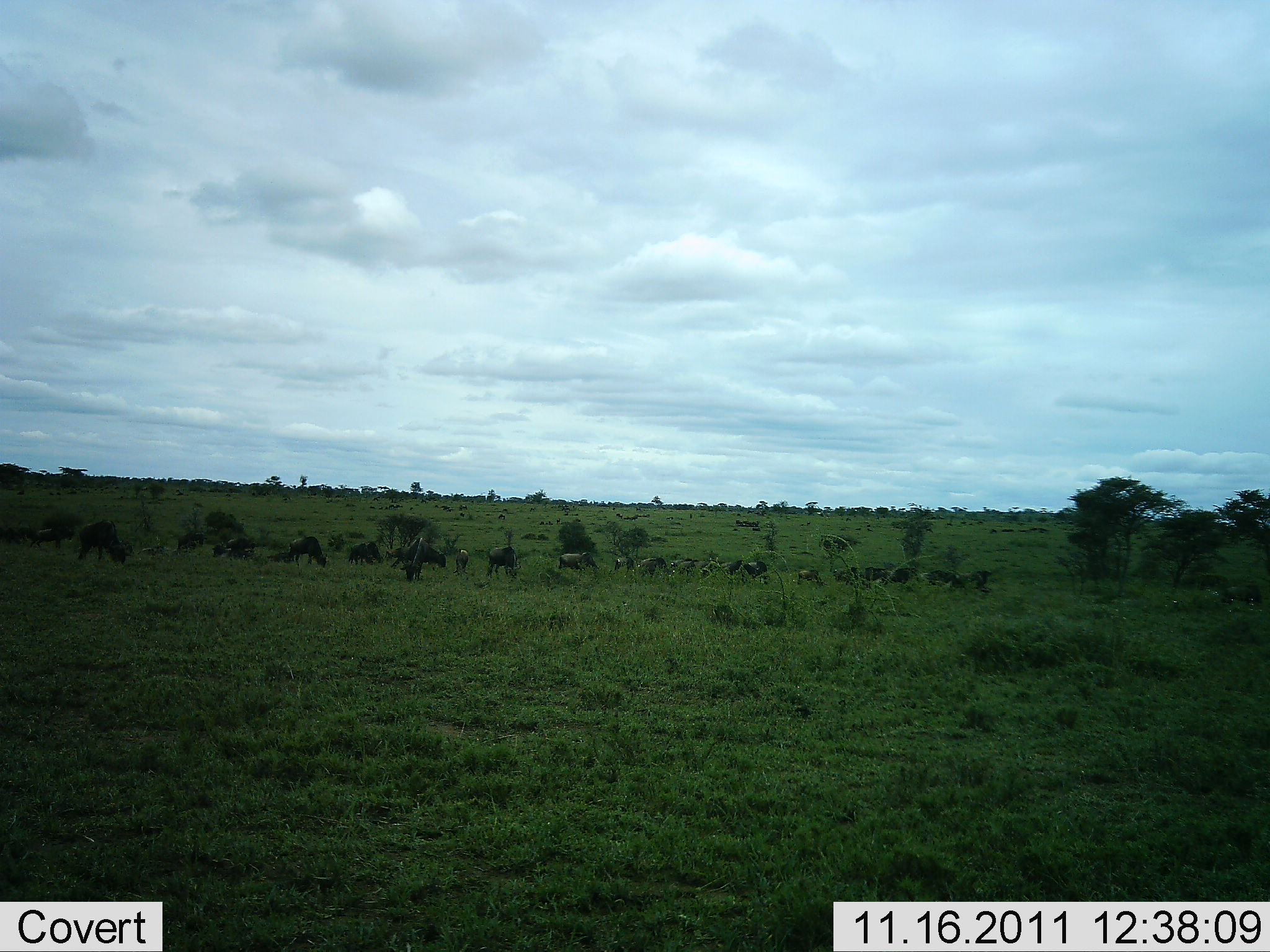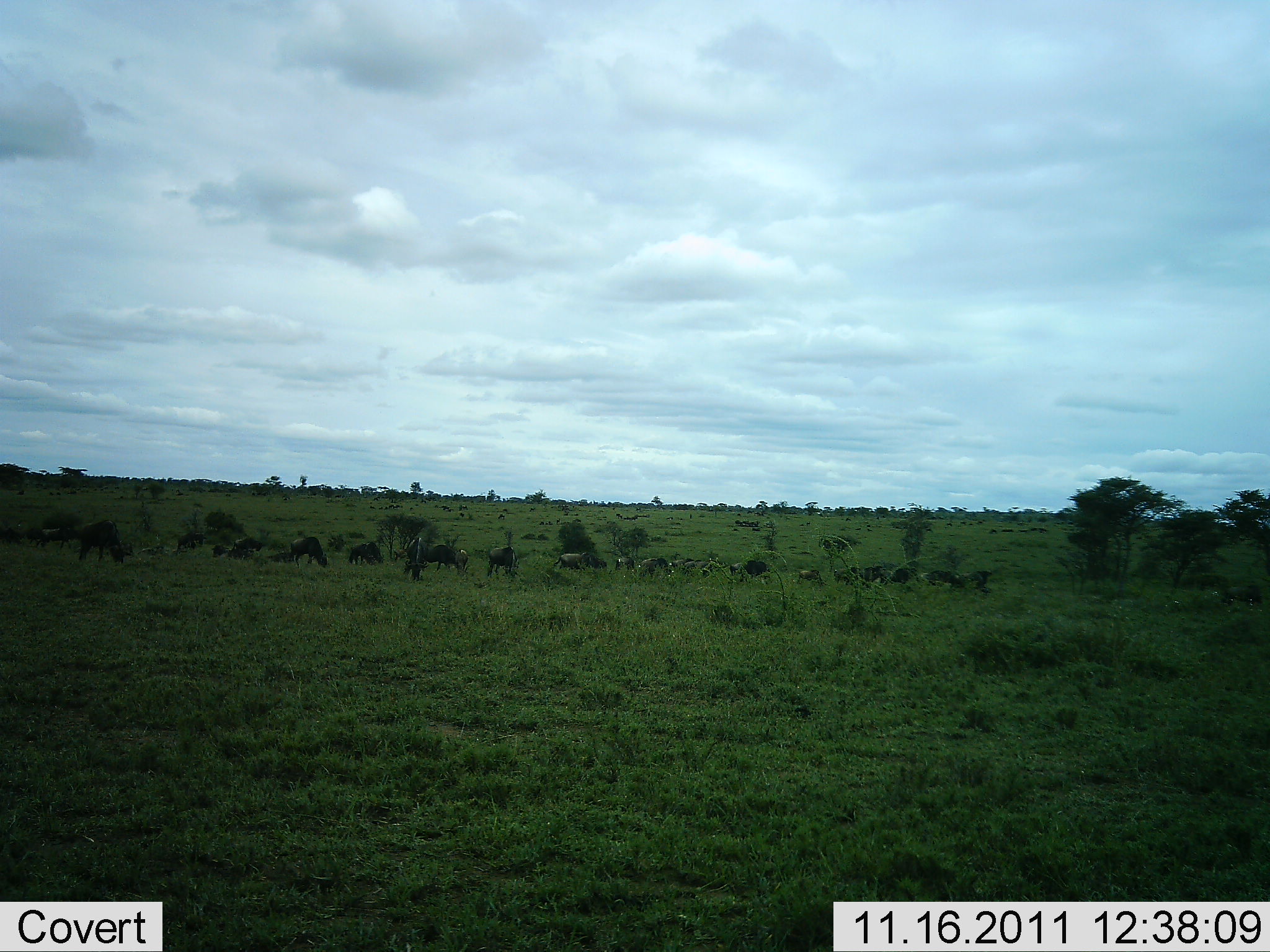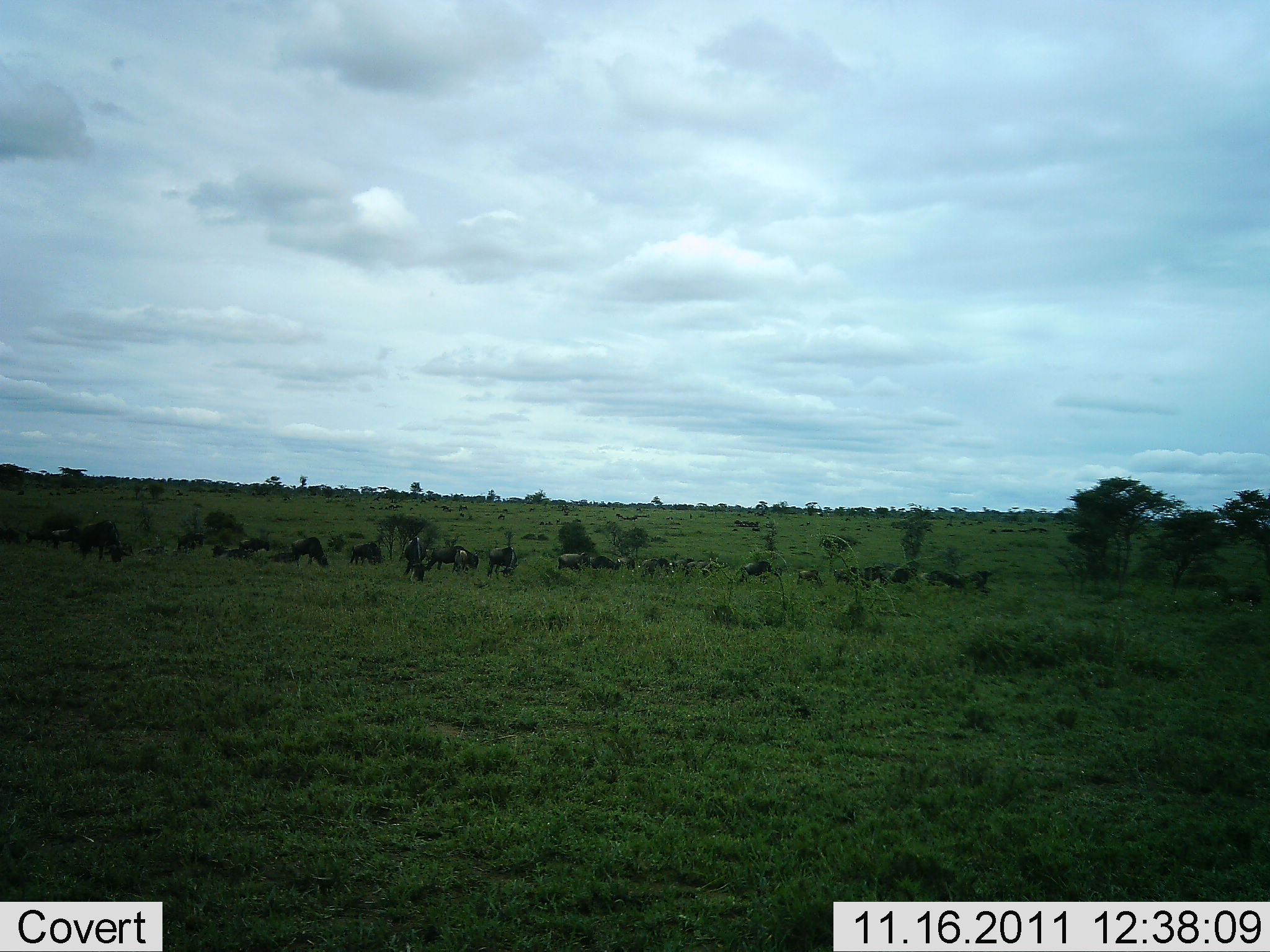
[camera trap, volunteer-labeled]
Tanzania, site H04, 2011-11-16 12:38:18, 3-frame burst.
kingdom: Animalia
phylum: Chordata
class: Mammalia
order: Artiodactyla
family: Bovidae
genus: Connochaetes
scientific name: Connochaetes taurinus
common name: blue wildebeest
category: wildebeest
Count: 11-50.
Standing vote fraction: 42%.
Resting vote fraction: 8%.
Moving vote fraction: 33%.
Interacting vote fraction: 0%.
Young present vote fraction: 0%.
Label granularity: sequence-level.